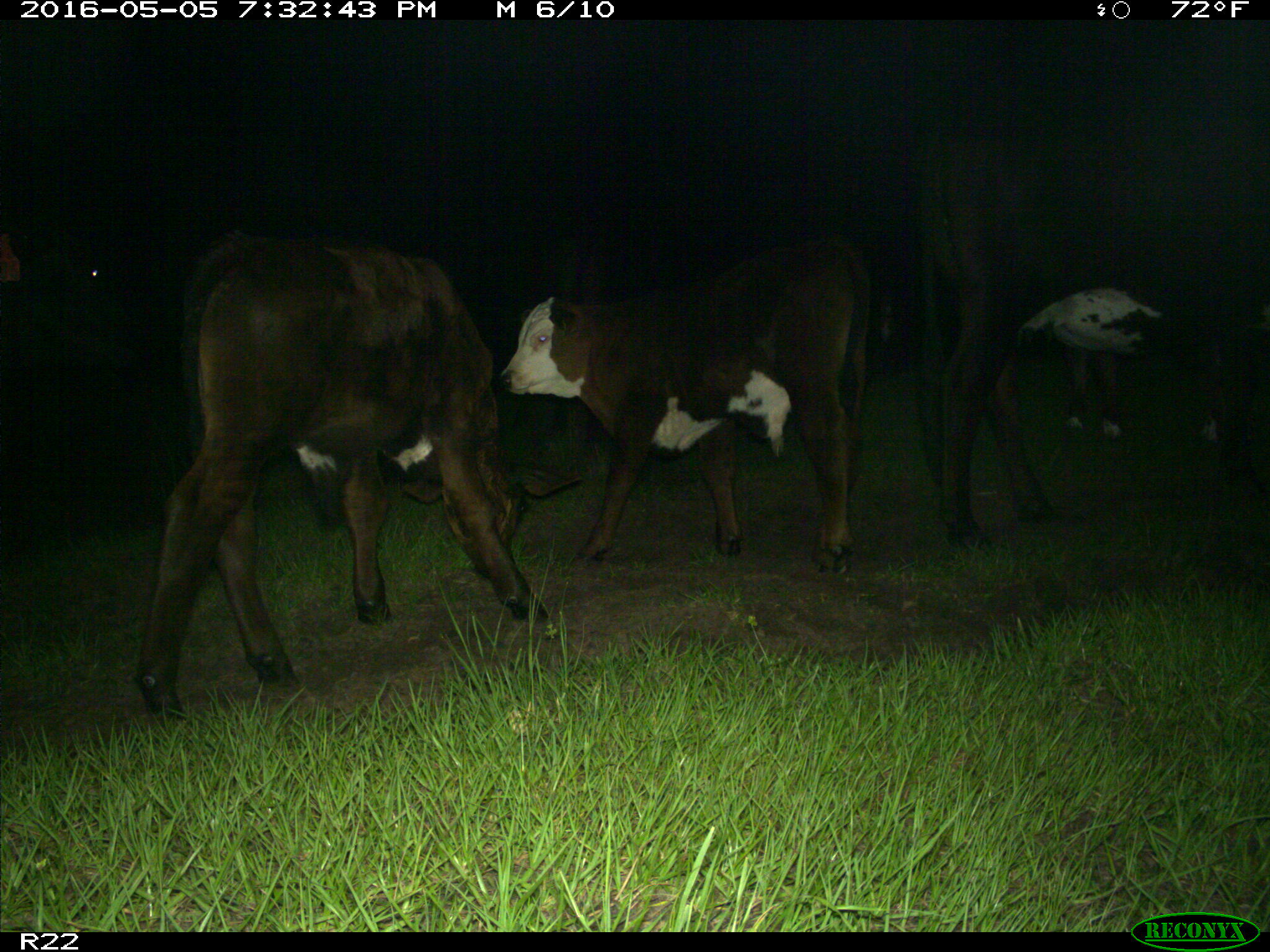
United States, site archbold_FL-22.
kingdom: Animalia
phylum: Chordata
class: Mammalia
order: Artiodactyla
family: Bovidae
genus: Bos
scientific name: Bos taurus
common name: domestic cow